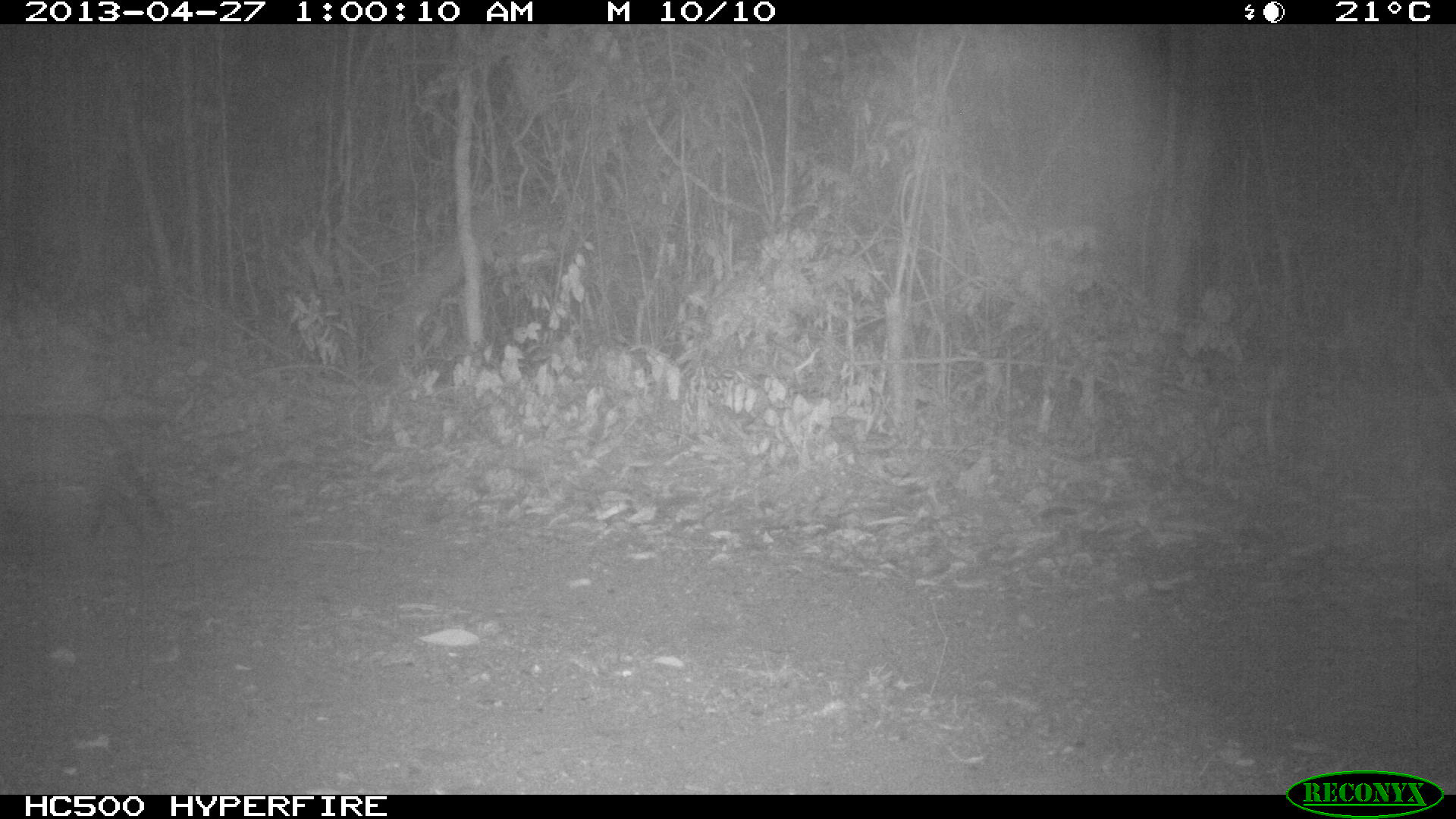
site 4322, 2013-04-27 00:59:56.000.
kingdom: Animalia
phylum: Chordata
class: Mammalia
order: Carnivora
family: Felidae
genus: Leopardus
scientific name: Leopardus pardalis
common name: ocelot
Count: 1.